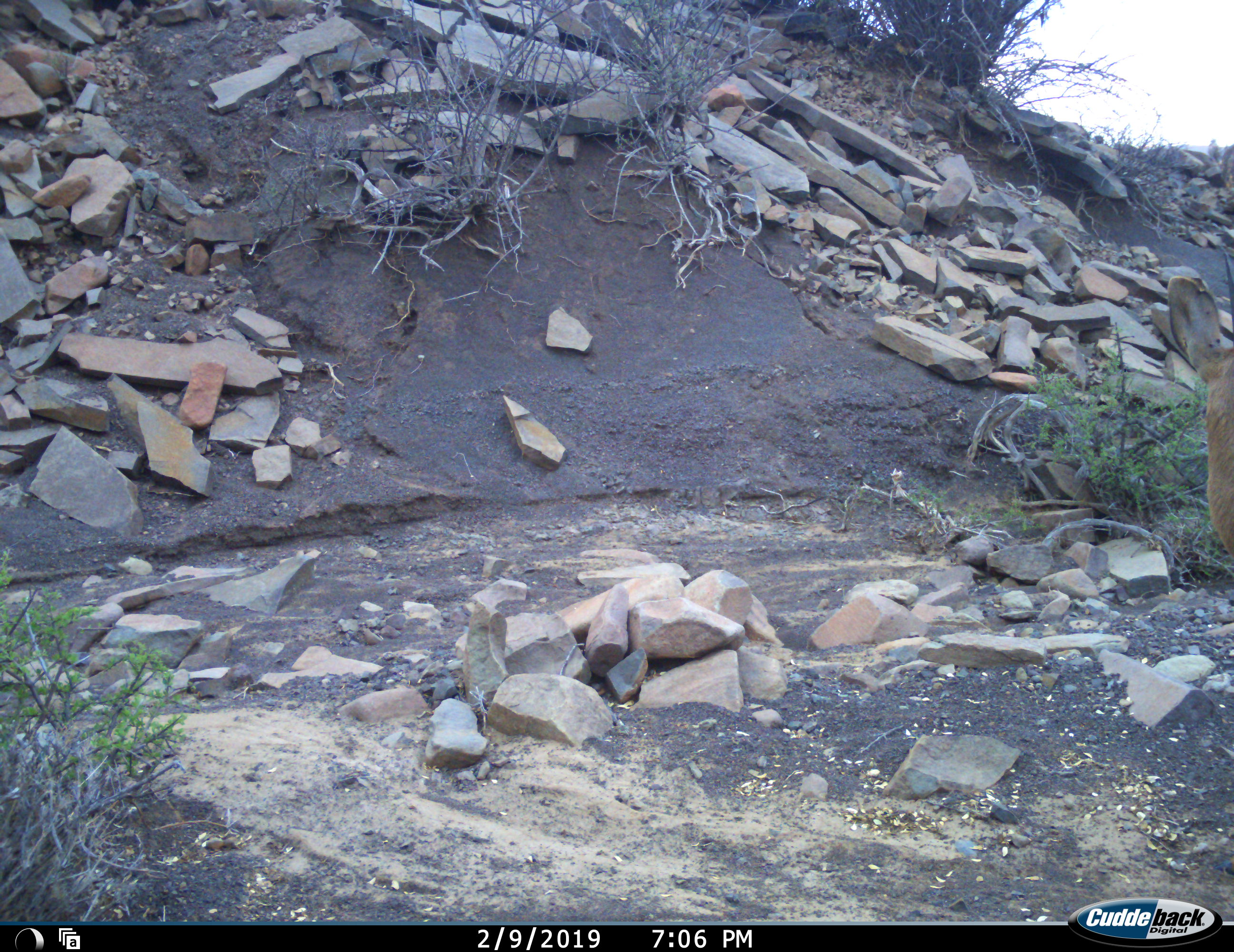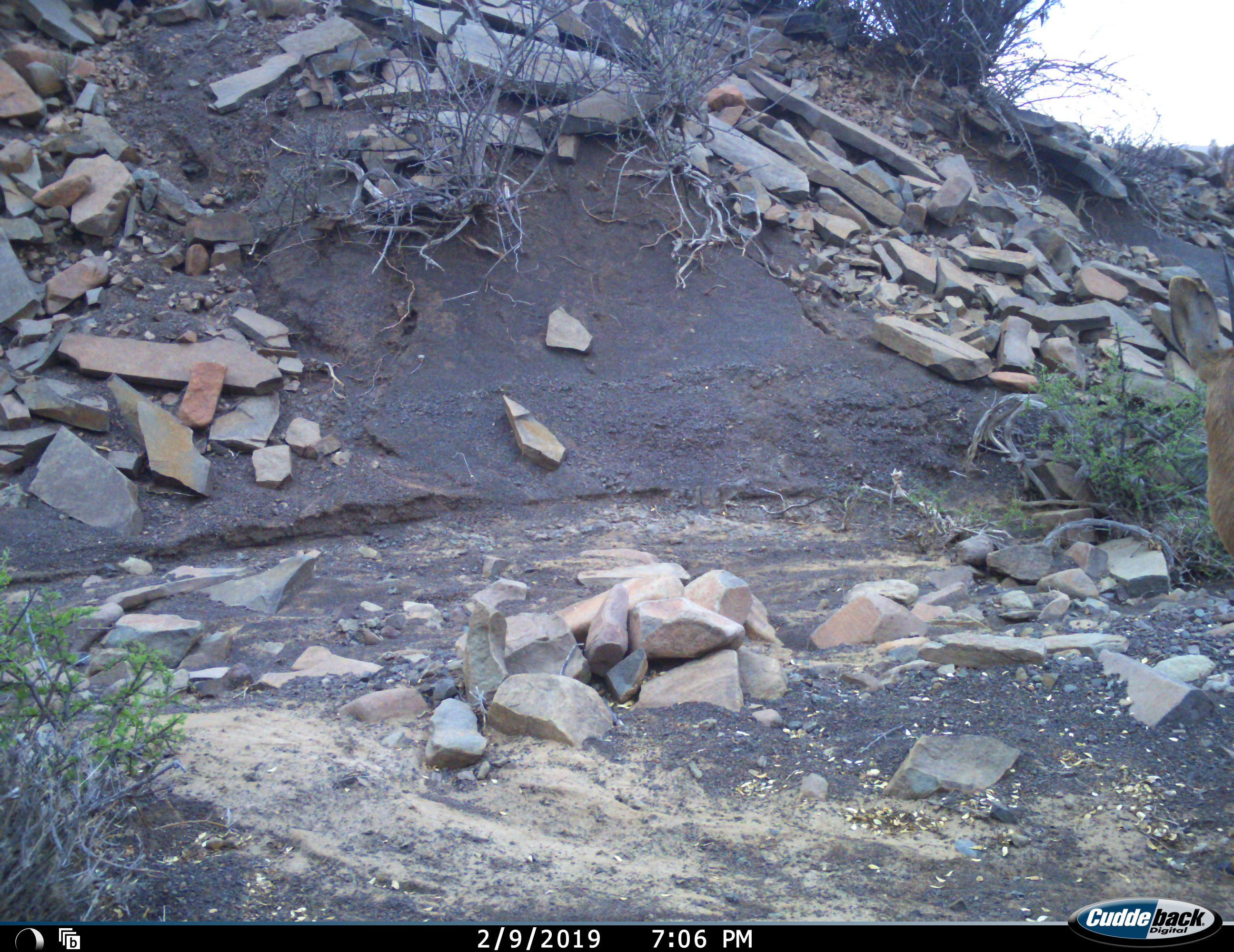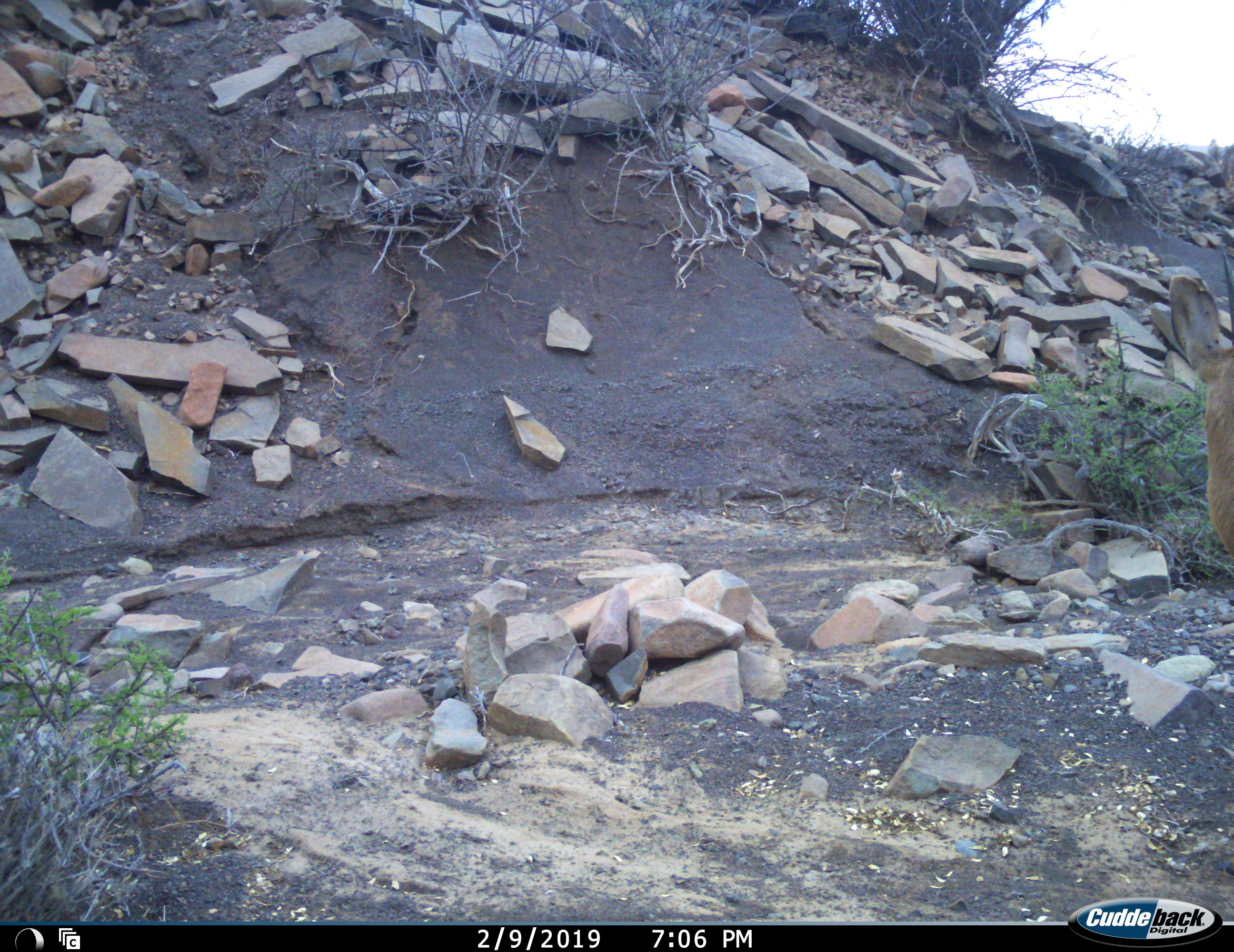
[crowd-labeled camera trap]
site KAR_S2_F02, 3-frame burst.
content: unidentified animal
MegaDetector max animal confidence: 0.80